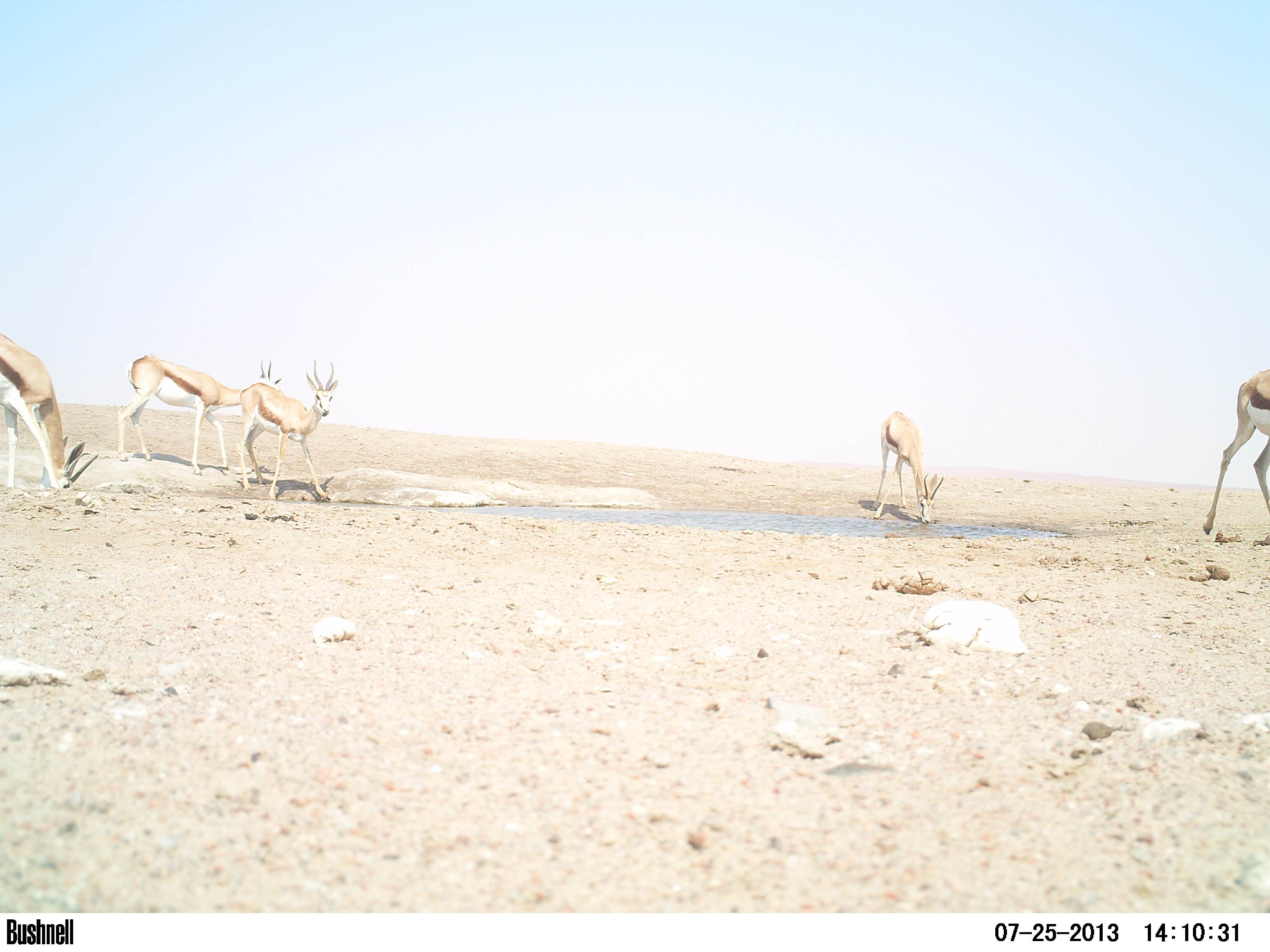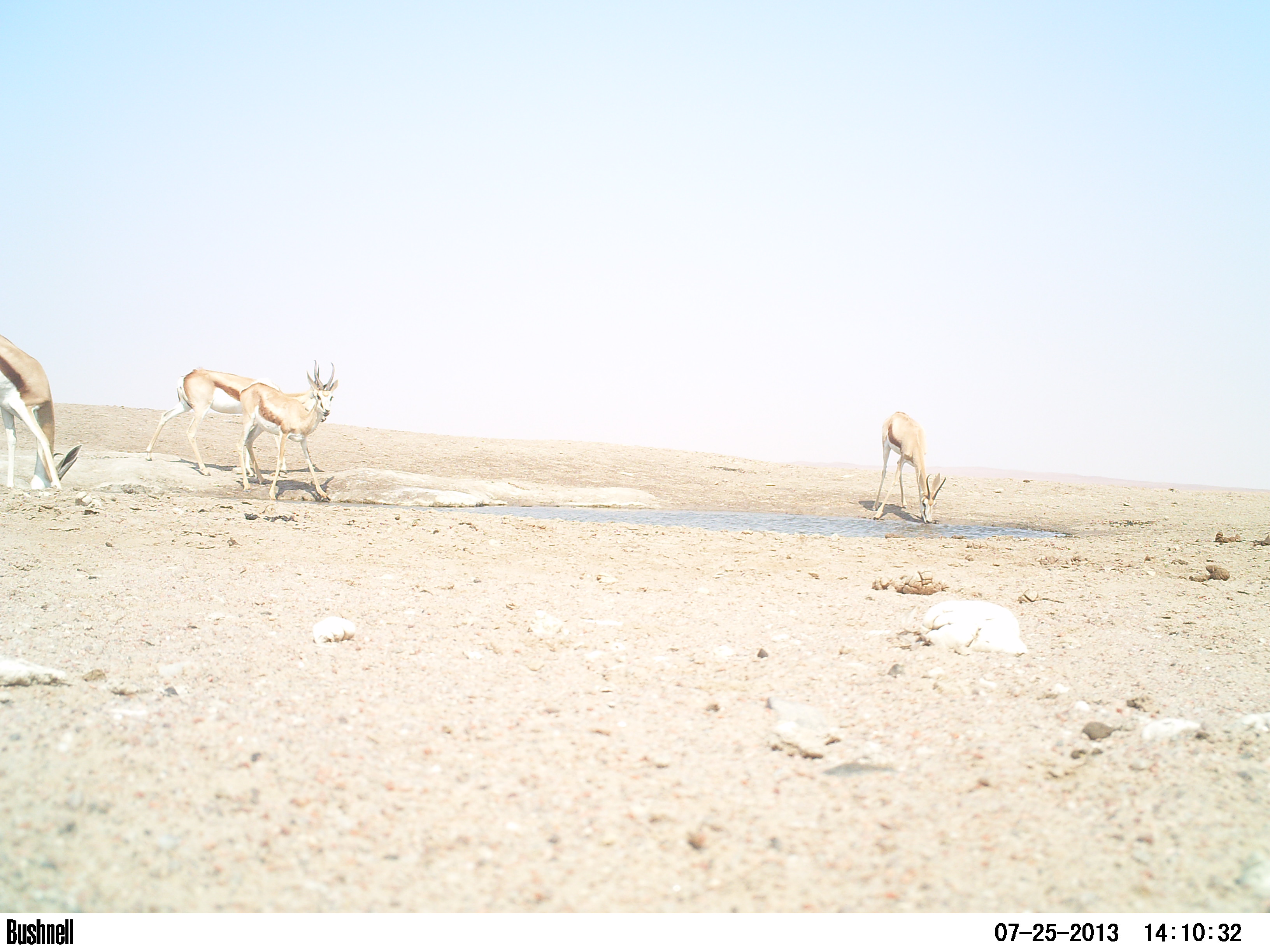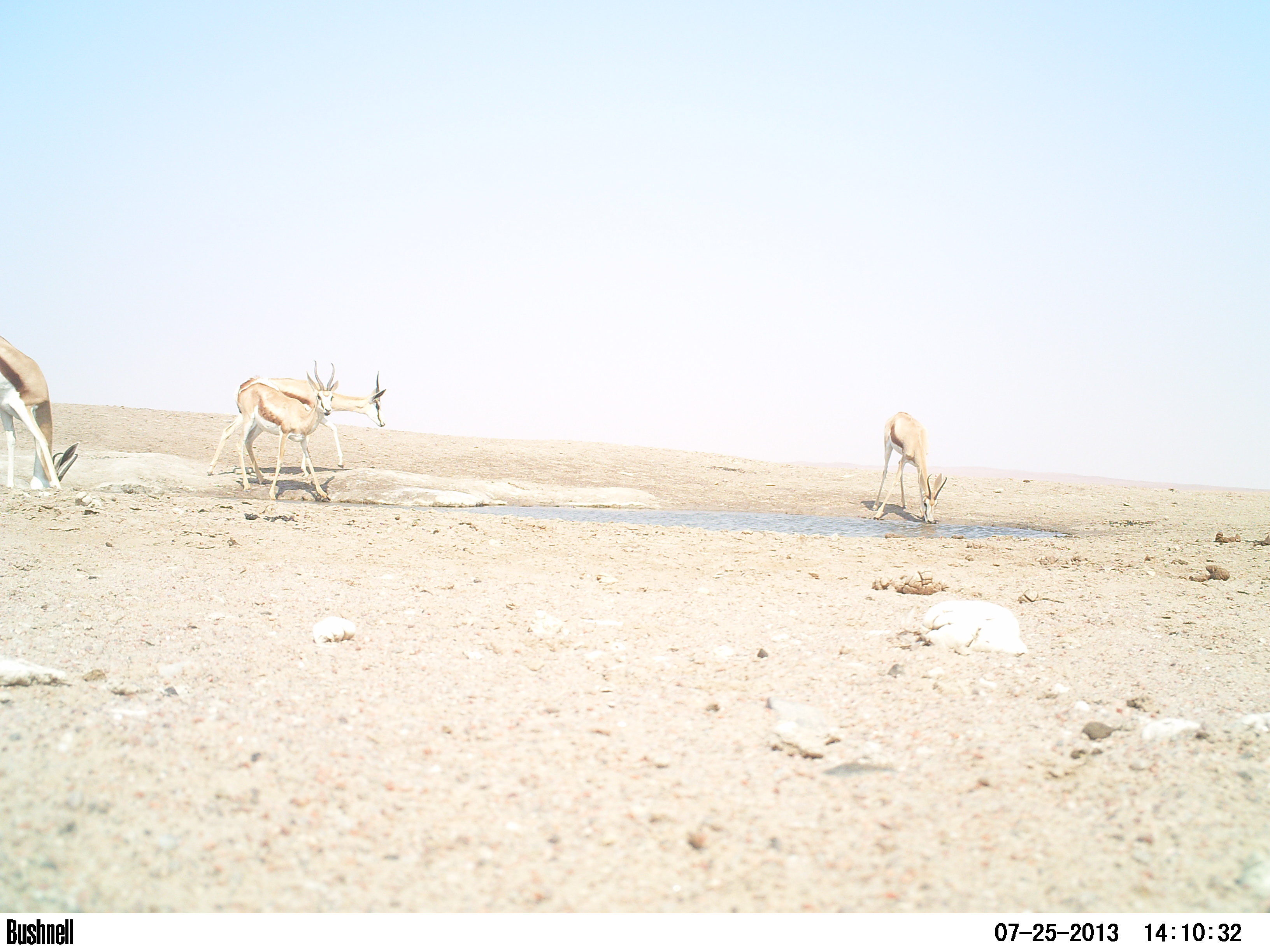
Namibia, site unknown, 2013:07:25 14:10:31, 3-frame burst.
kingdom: Animalia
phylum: Chordata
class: Mammalia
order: Artiodactyla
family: Bovidae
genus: Antidorcas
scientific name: Antidorcas marsupialis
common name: springbok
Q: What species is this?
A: Antidorcas marsupialis (springbok).